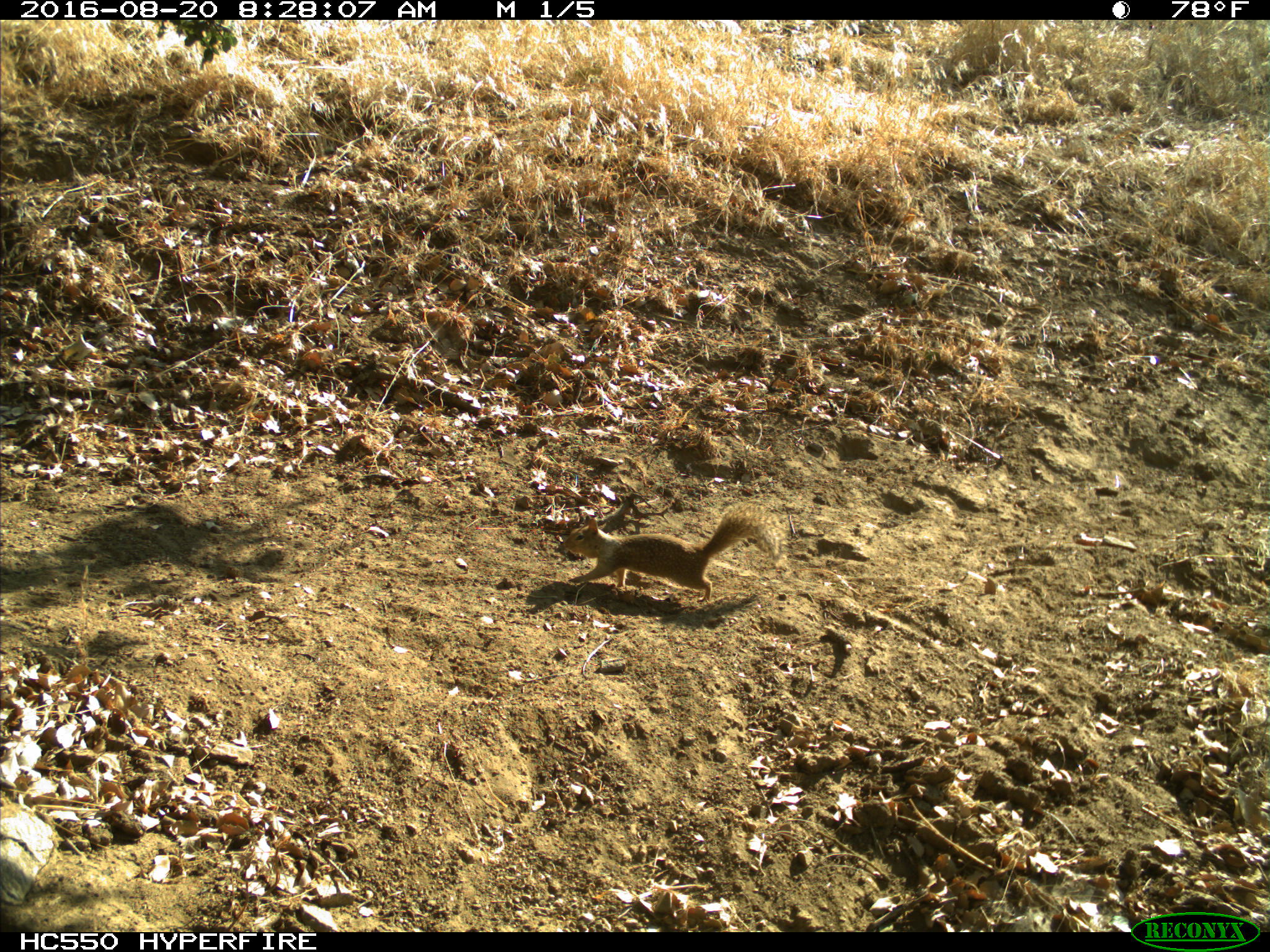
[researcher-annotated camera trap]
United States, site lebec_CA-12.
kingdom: Animalia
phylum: Chordata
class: Mammalia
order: Rodentia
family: Sciuridae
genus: Otospermophilus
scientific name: Otospermophilus beecheyi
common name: california ground squirrel